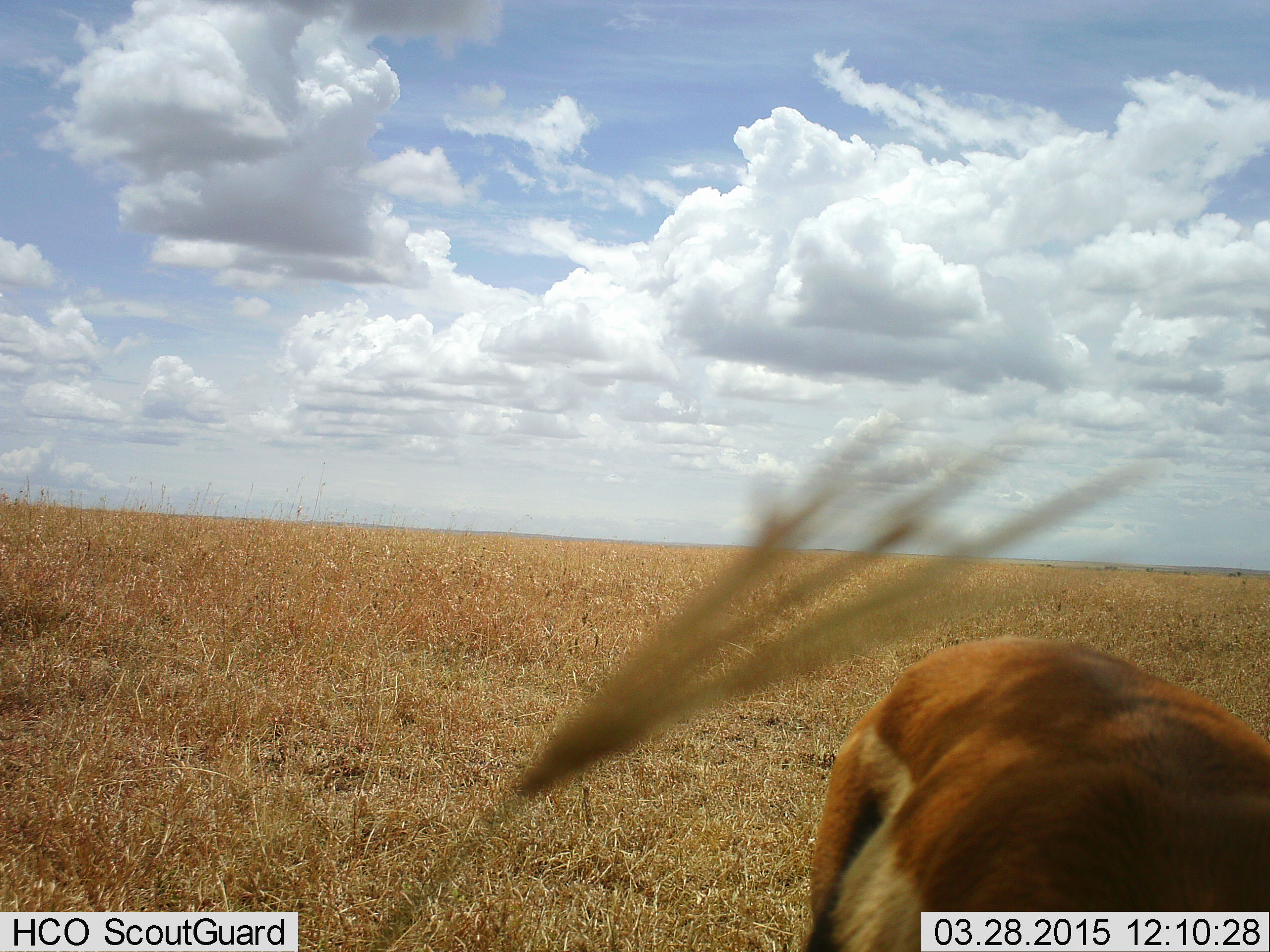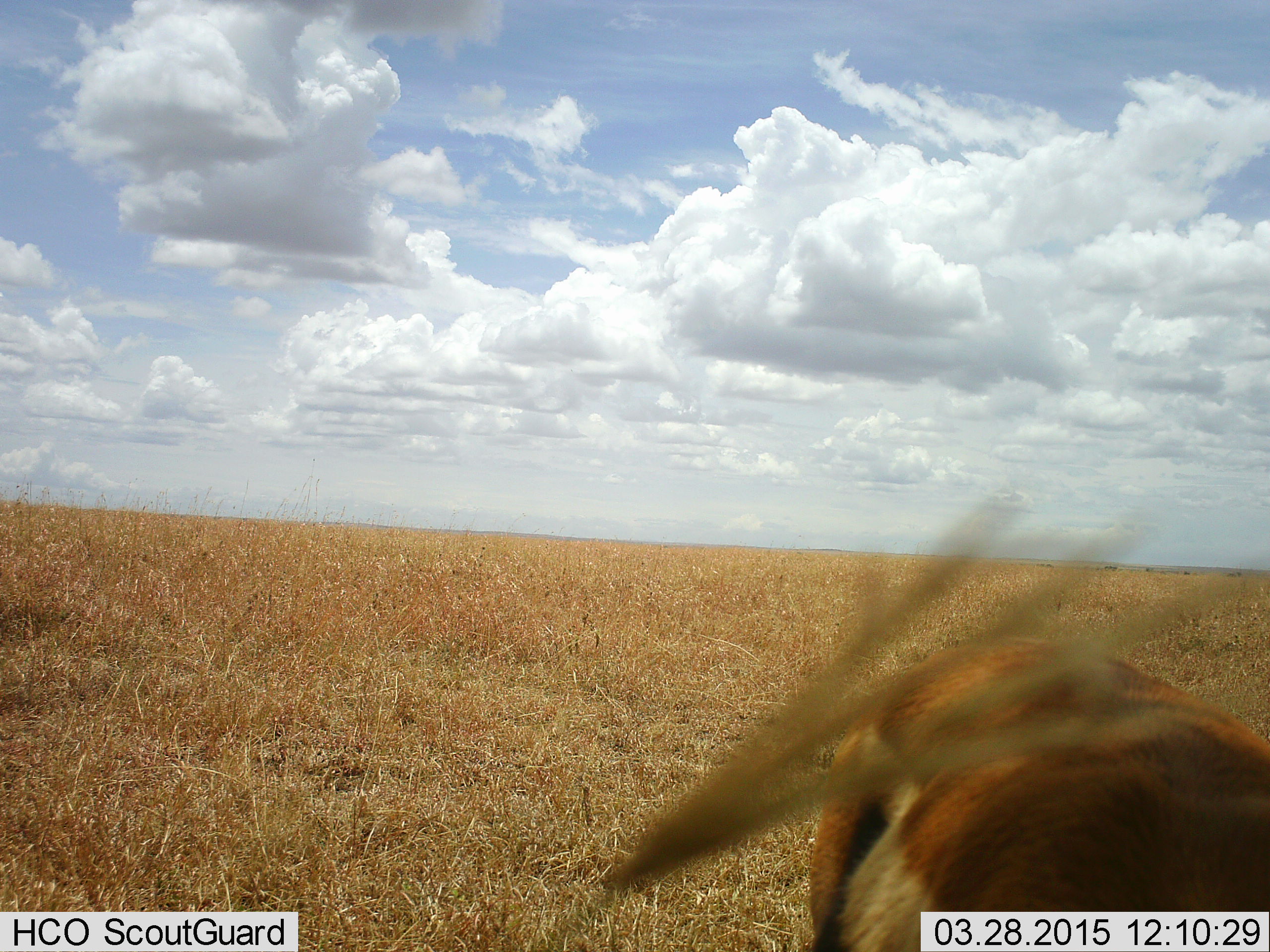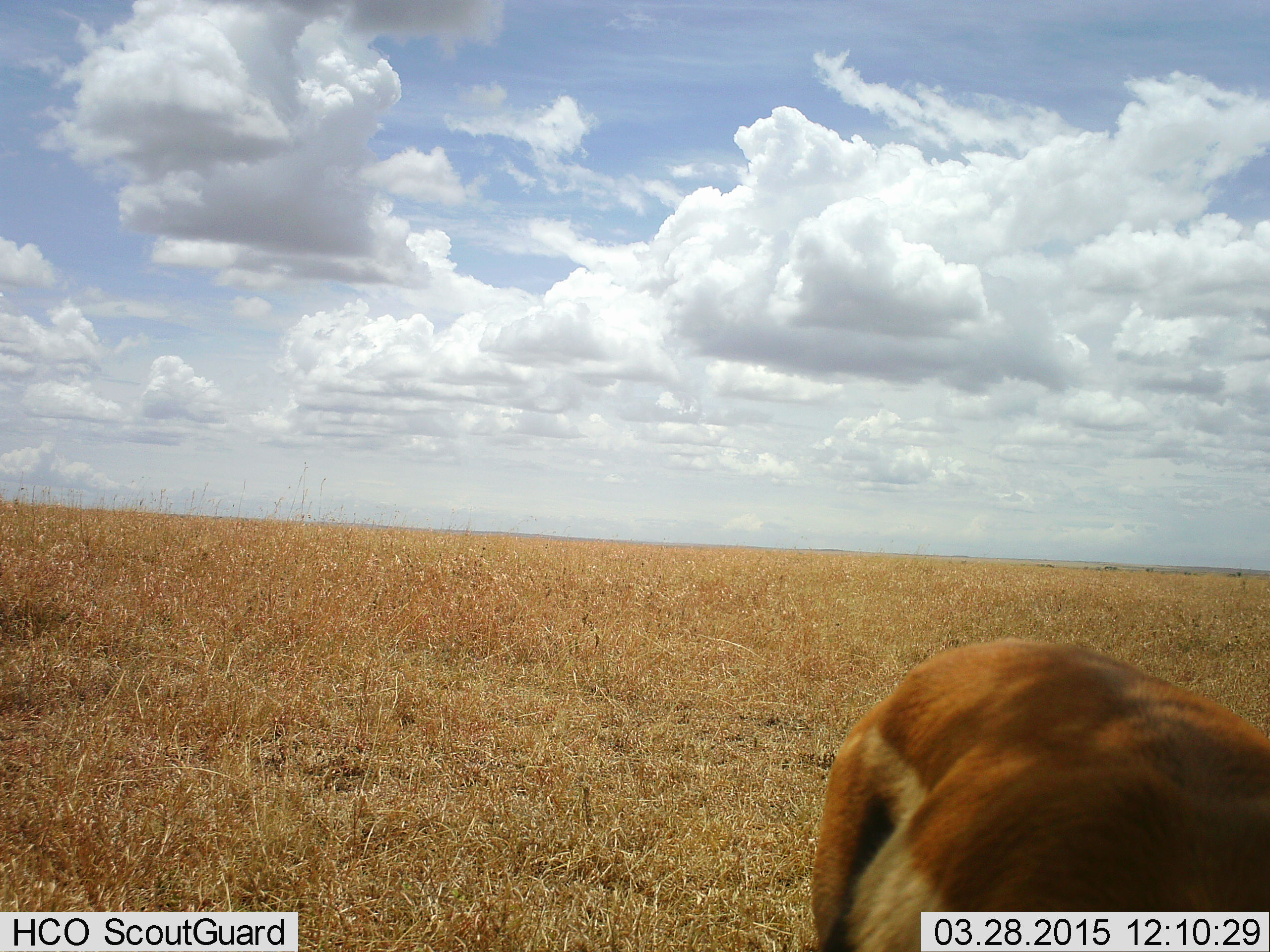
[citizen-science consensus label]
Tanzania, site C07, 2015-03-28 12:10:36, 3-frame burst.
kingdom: Animalia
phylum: Chordata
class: Mammalia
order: Artiodactyla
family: Bovidae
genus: Eudorcas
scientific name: Eudorcas thomsonii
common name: thomson's gazelle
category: gazellethomsons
Gazellethomsons (thomson's gazelle) (Eudorcas thomsonii), count 1. Behavior (volunteer vote fractions): standing 50%, resting 0%, moving 0%, interacting 0%. Young present (vote fraction): 0%. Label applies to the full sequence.